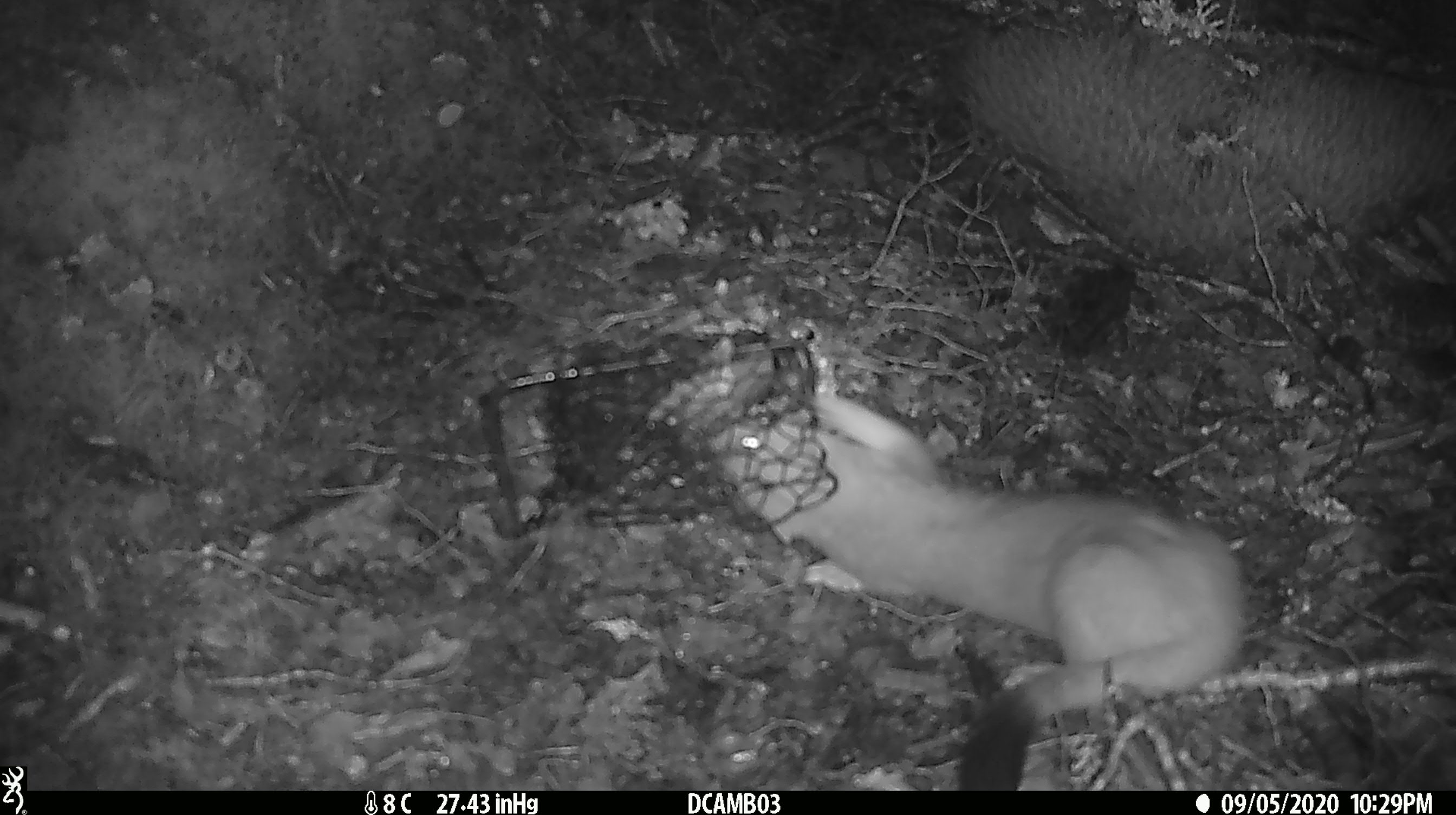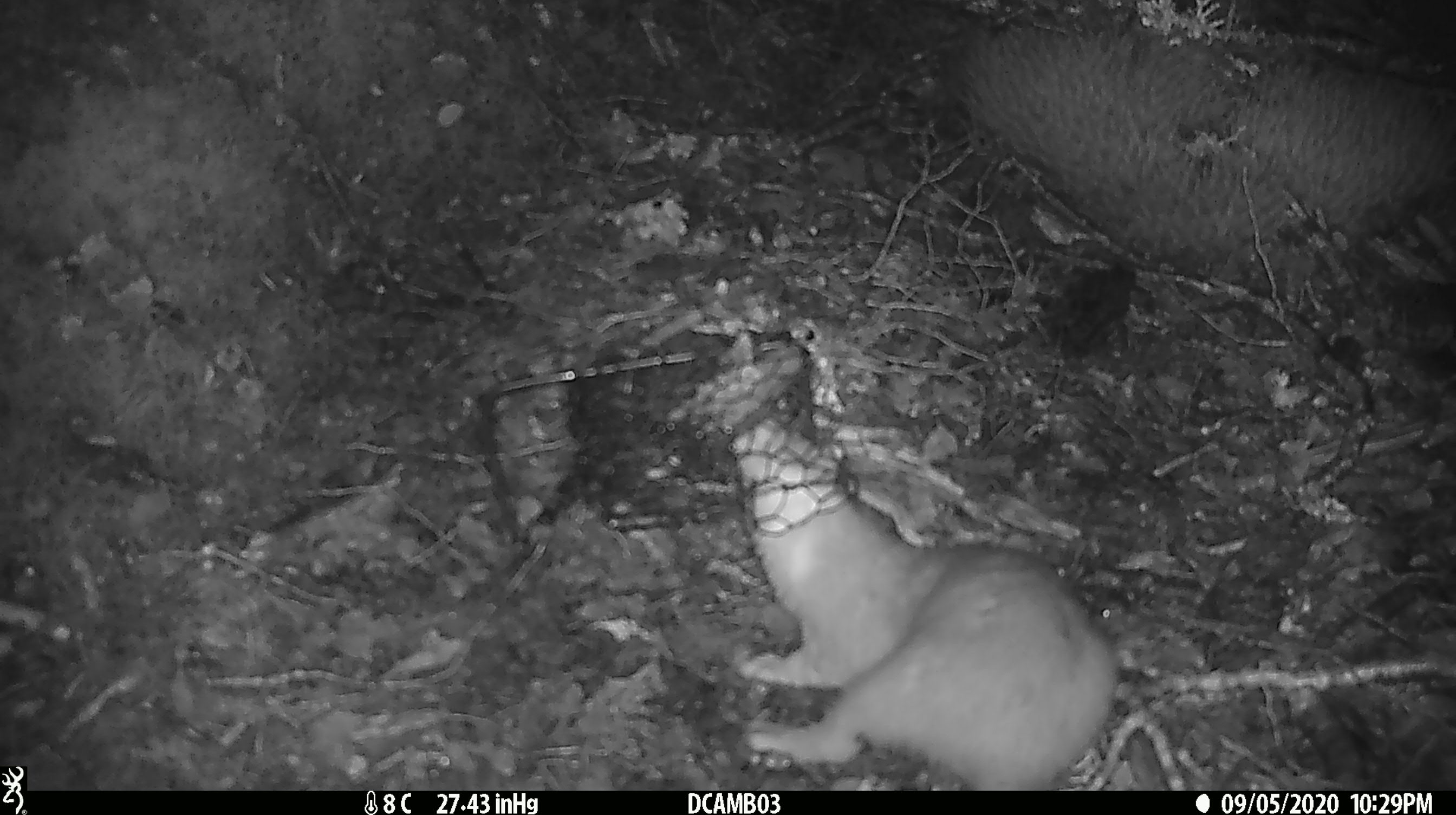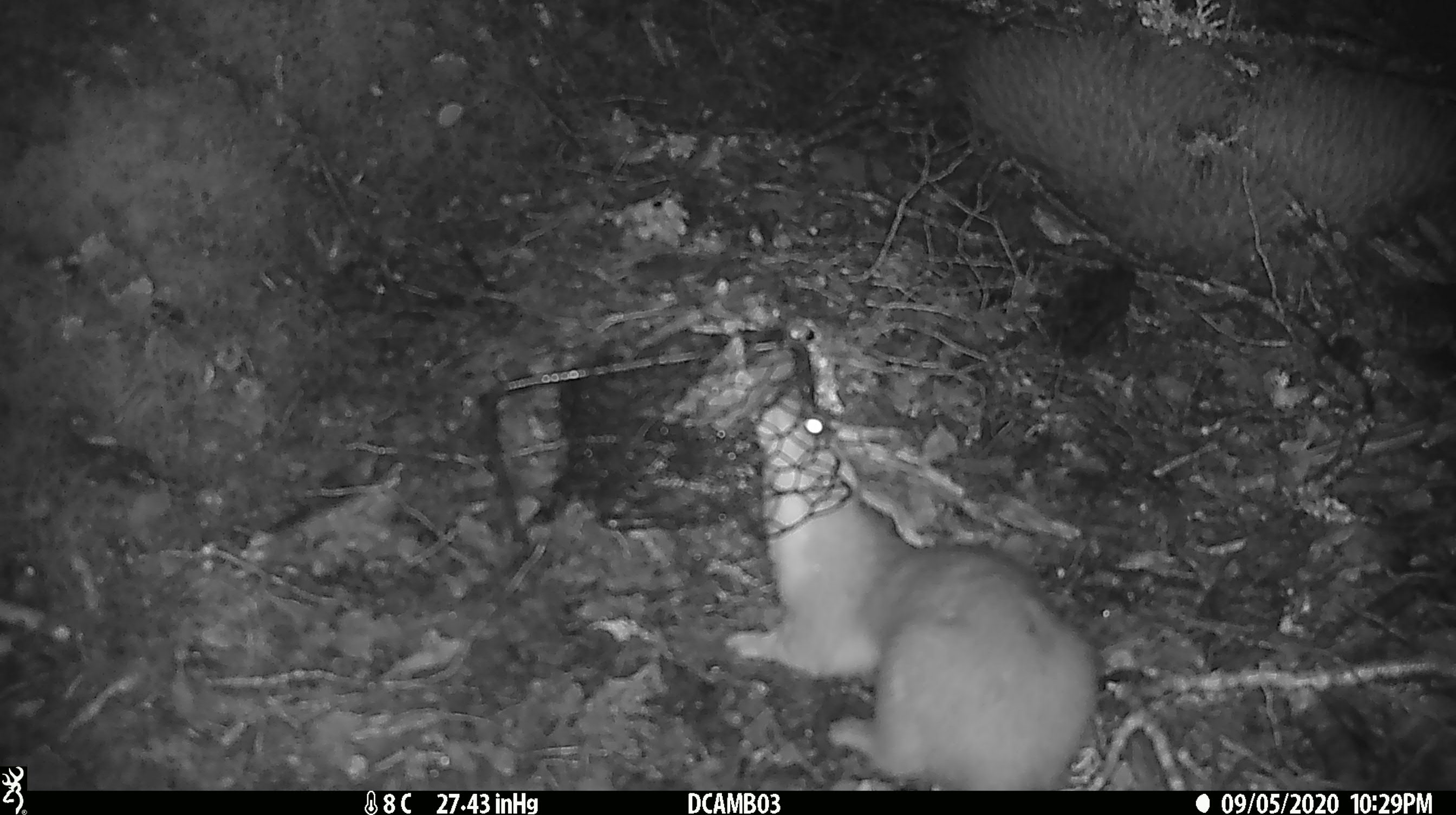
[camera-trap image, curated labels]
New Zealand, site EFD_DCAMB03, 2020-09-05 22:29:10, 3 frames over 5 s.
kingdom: Animalia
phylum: Chordata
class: Mammalia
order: Carnivora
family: Mustelidae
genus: Mustela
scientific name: Mustela erminea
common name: stoat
Stoat (Mustela erminea).